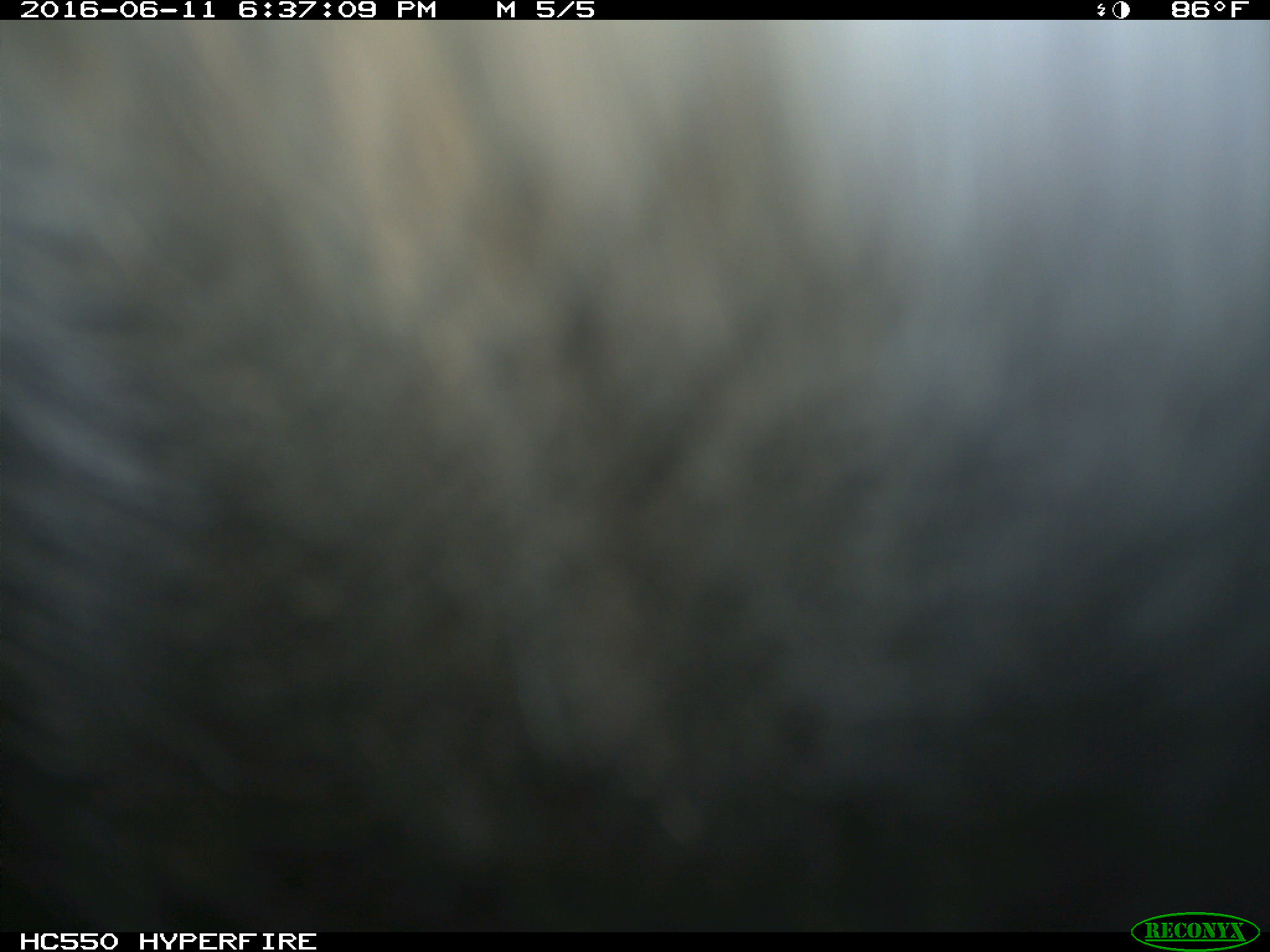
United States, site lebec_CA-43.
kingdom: Animalia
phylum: Chordata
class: Mammalia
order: Artiodactyla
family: Bovidae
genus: Bos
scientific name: Bos taurus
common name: domestic cow